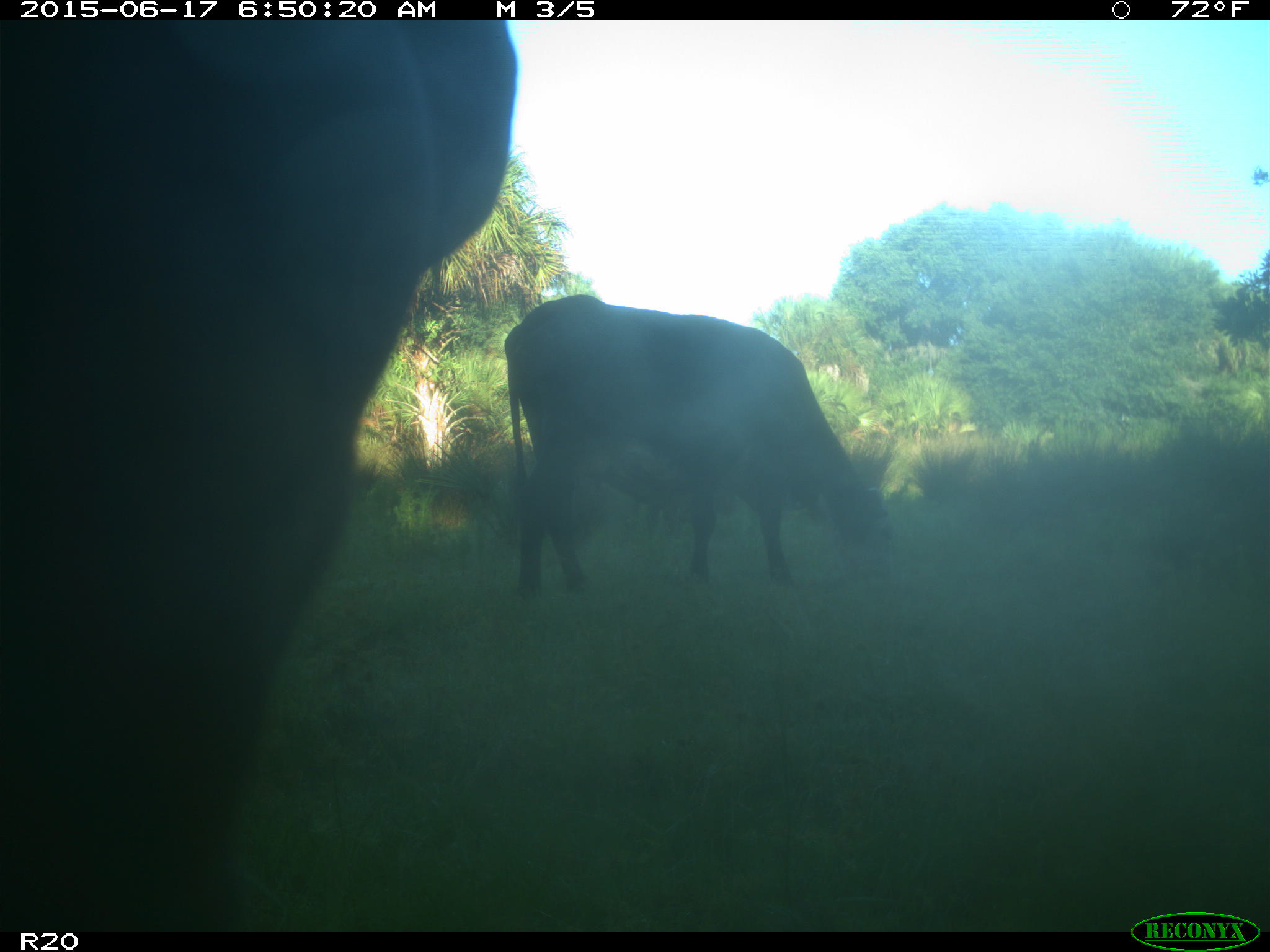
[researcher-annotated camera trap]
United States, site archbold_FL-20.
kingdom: Animalia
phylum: Chordata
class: Mammalia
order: Artiodactyla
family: Bovidae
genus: Bos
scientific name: Bos taurus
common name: domestic cow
Bos taurus (domestic cow).